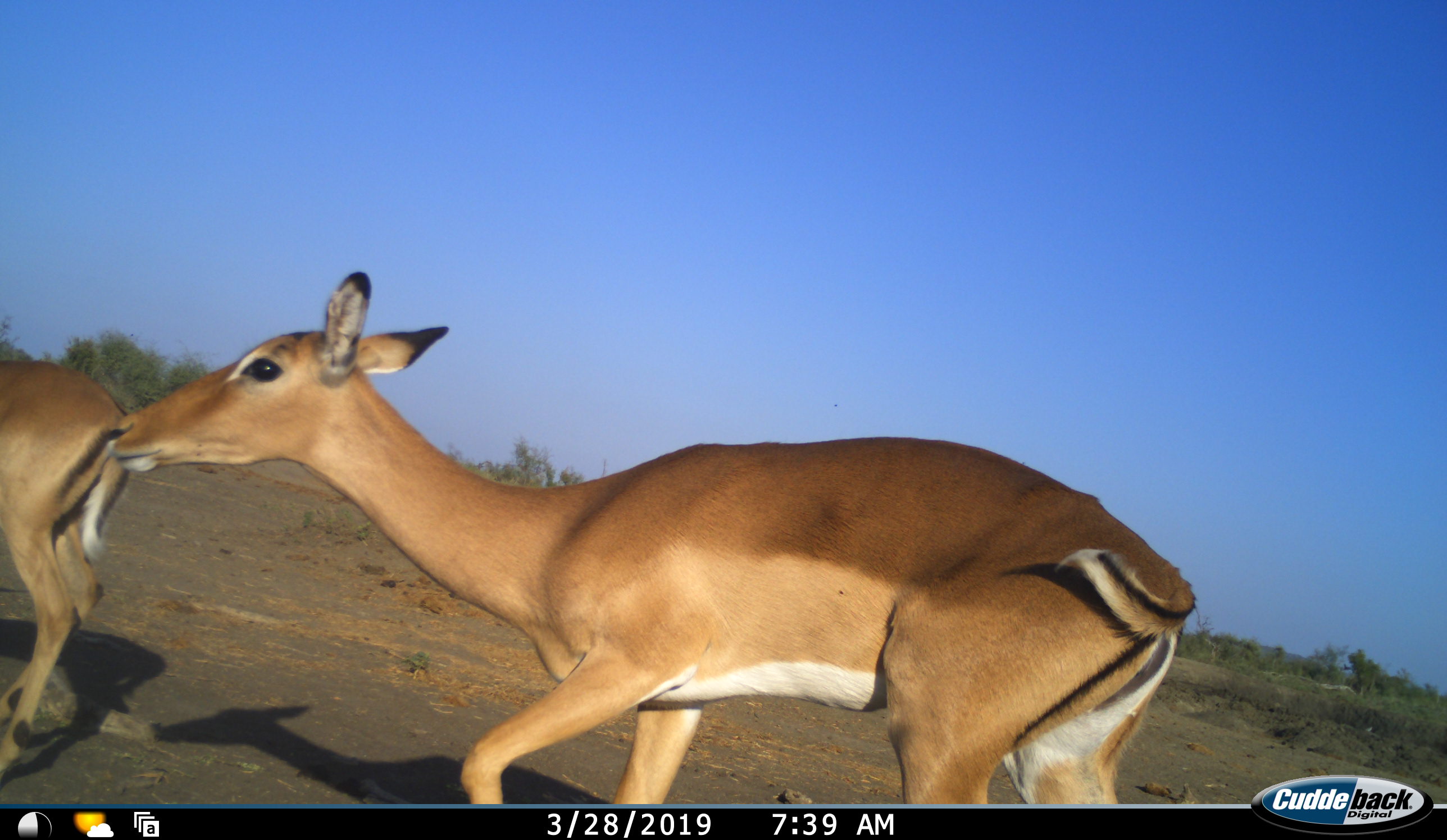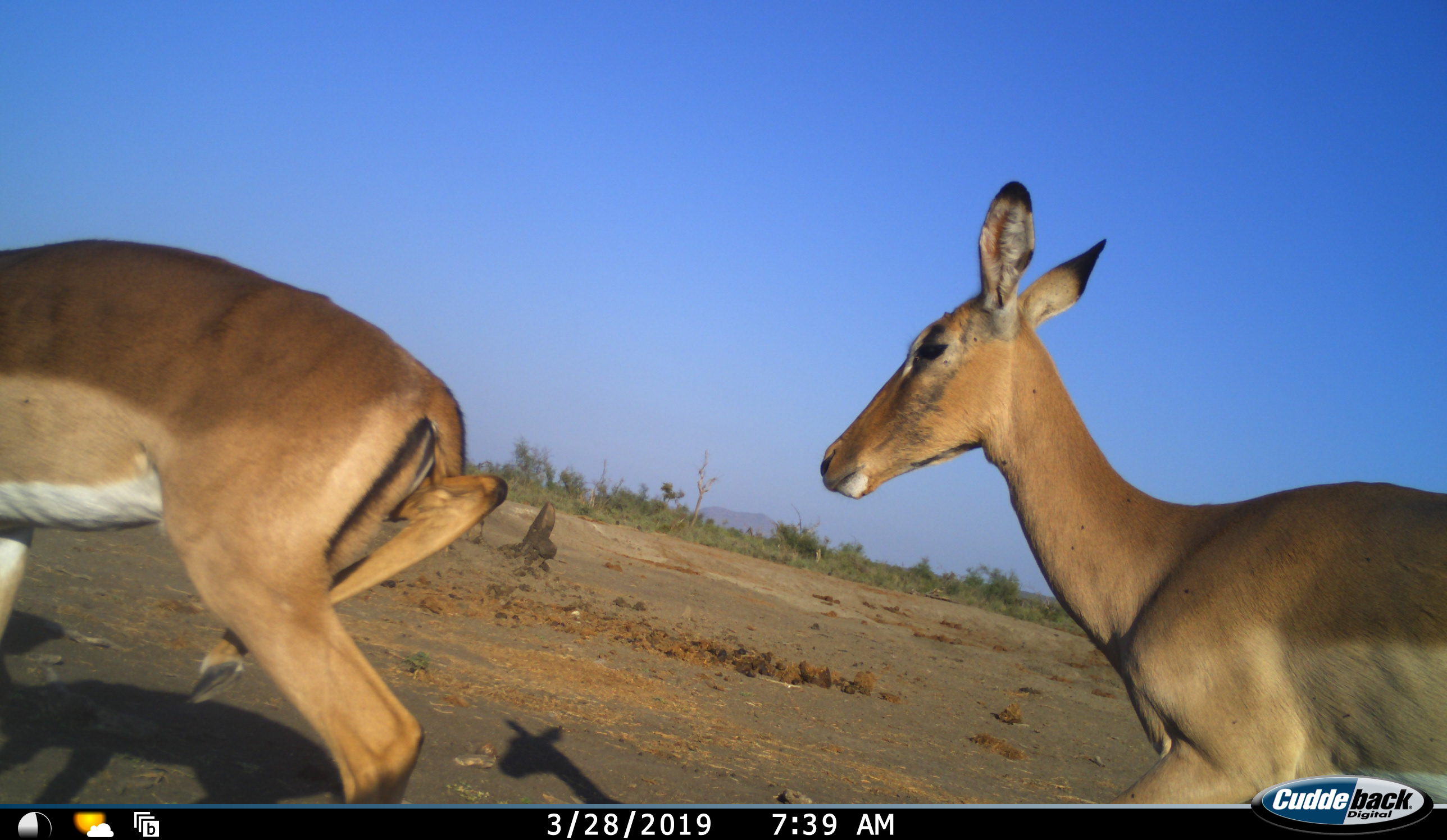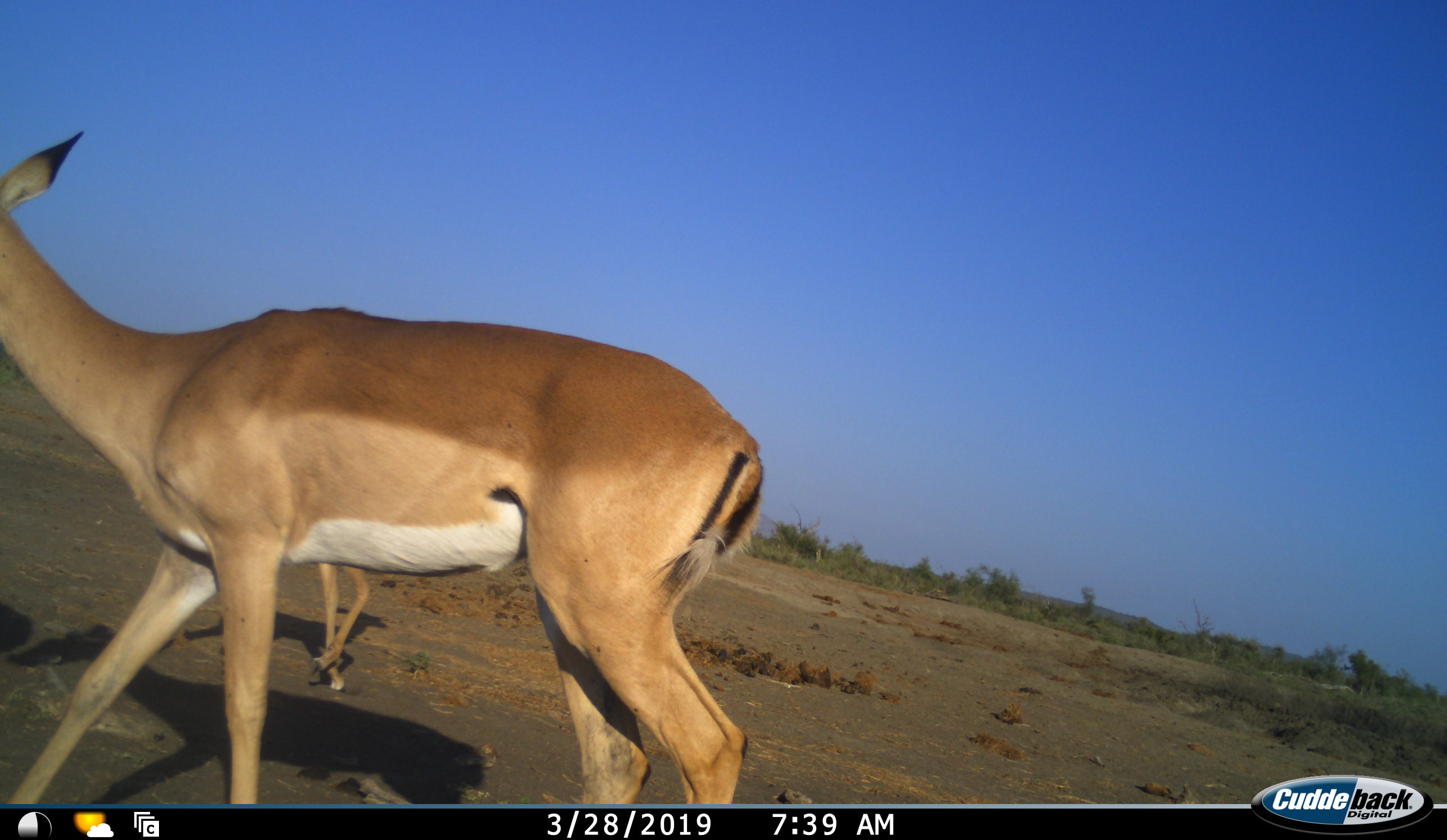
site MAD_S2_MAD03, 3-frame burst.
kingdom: Animalia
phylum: Chordata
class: Mammalia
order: Artiodactyla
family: Bovidae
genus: Aepyceros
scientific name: Aepyceros melampus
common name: impala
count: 3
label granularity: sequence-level